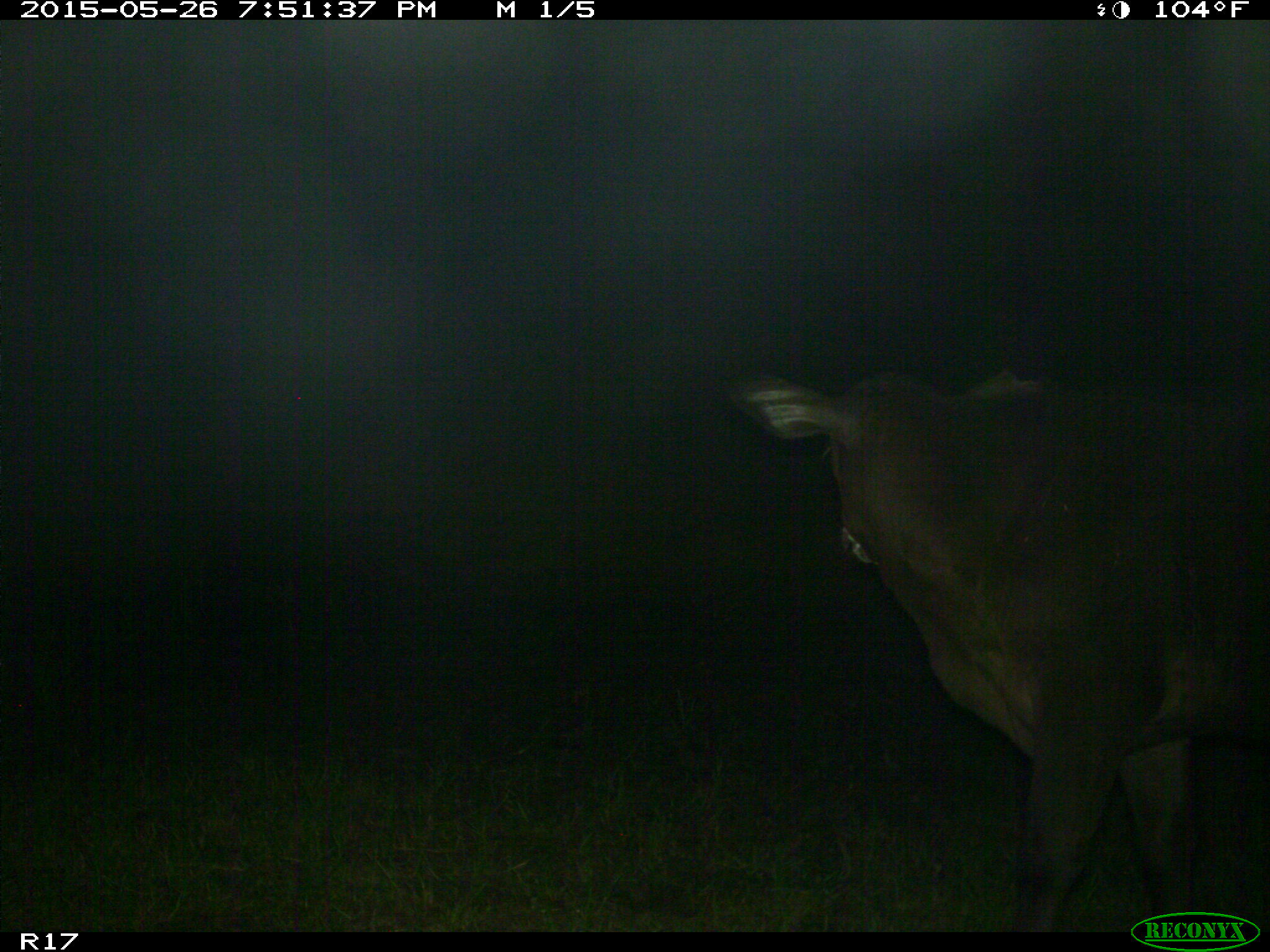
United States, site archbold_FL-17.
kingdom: Animalia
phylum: Chordata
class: Mammalia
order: Artiodactyla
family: Bovidae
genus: Bos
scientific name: Bos taurus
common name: domestic cow